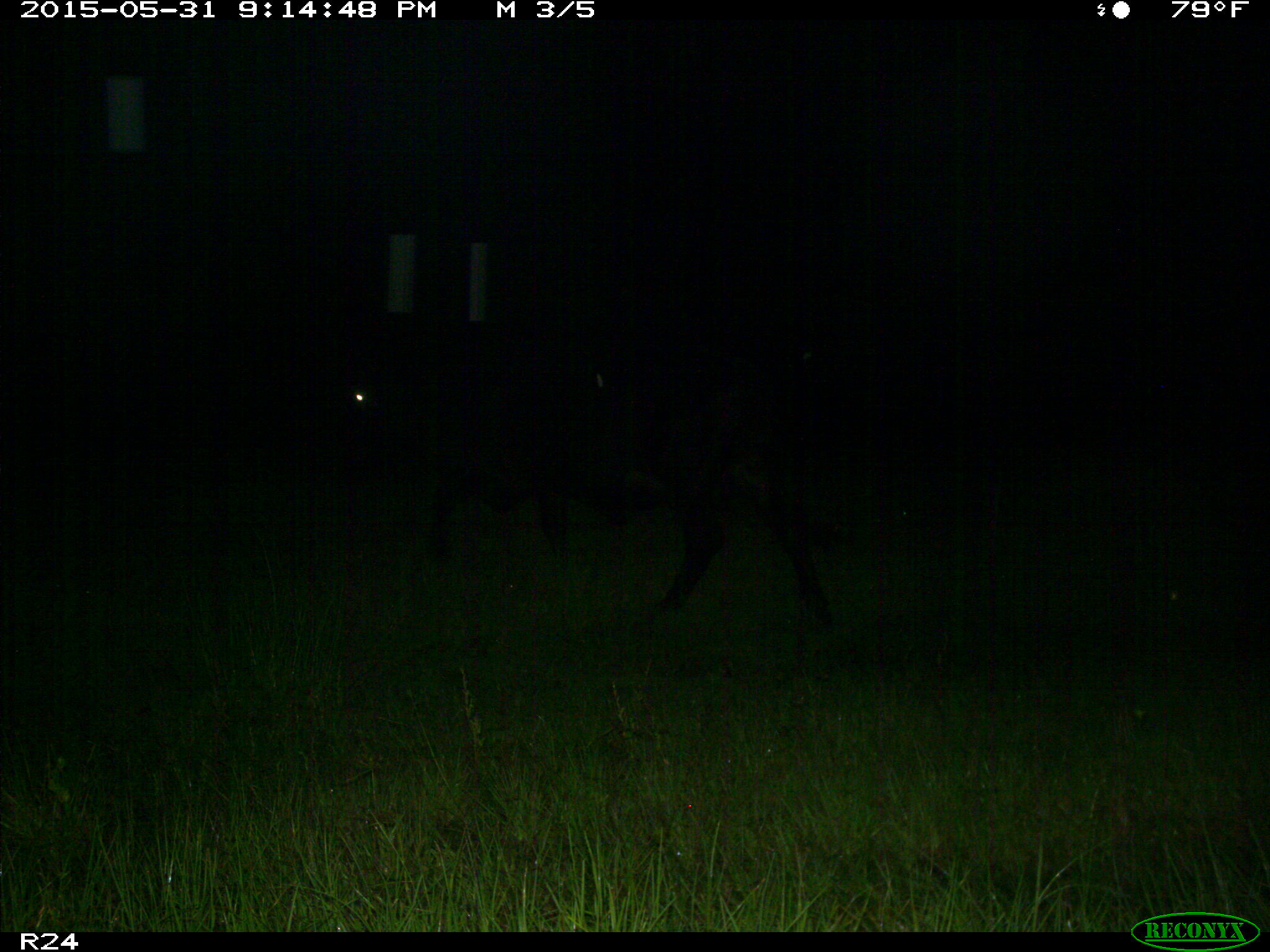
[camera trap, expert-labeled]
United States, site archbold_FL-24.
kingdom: Animalia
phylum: Chordata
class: Mammalia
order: Artiodactyla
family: Bovidae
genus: Bos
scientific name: Bos taurus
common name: domestic cow